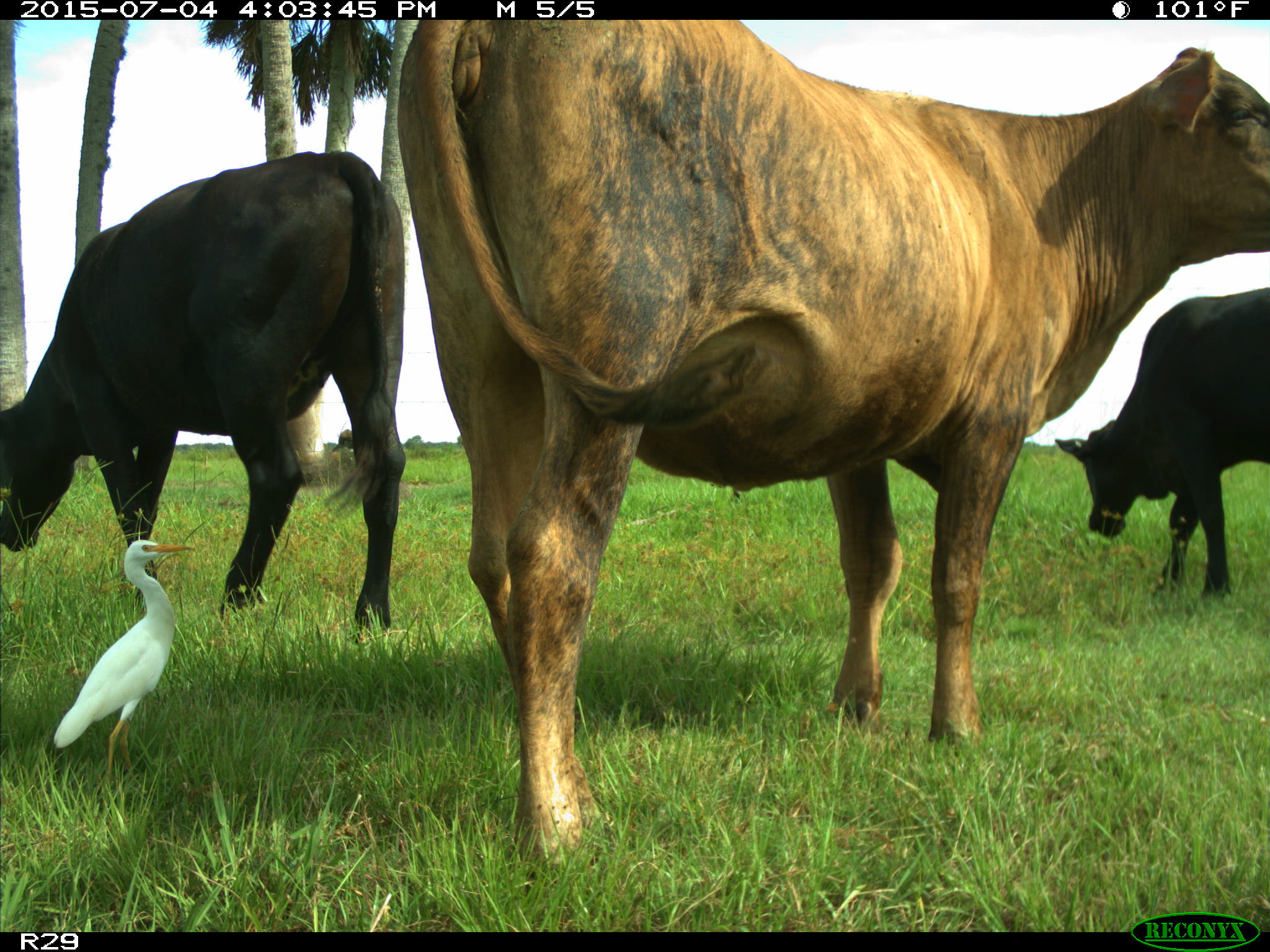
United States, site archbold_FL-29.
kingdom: Animalia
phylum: Chordata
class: Mammalia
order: Artiodactyla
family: Bovidae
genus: Bos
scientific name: Bos taurus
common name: domestic cow